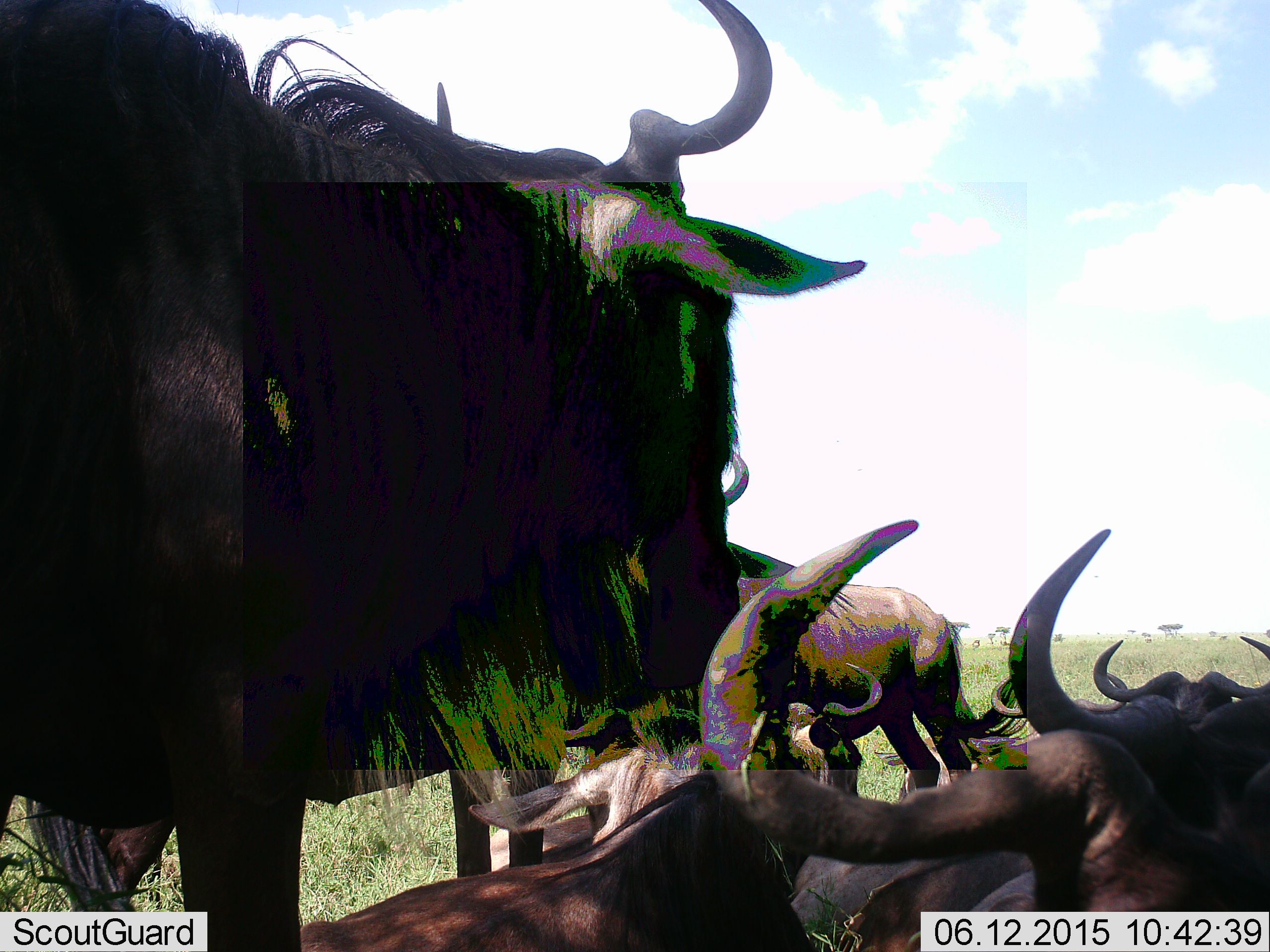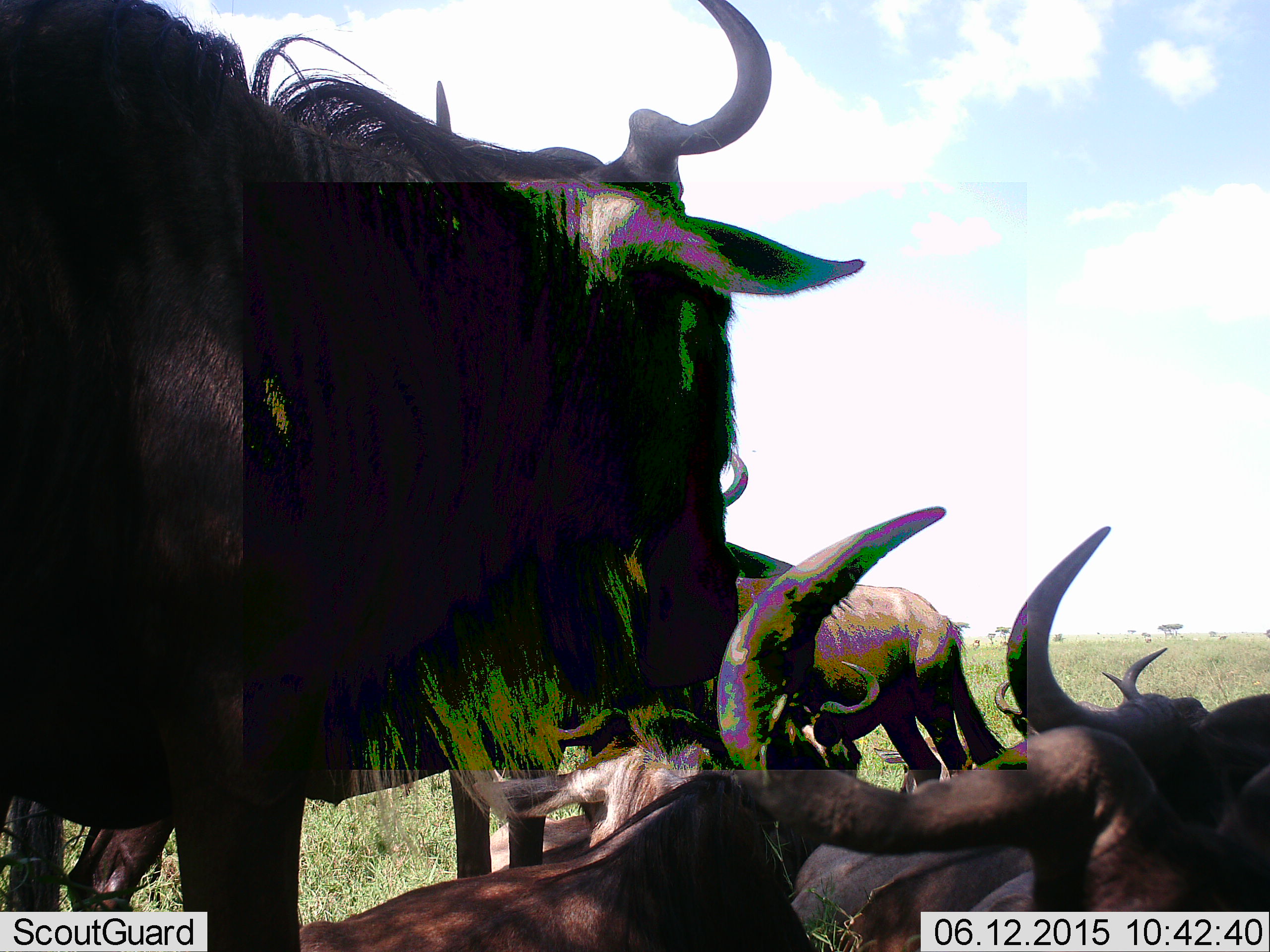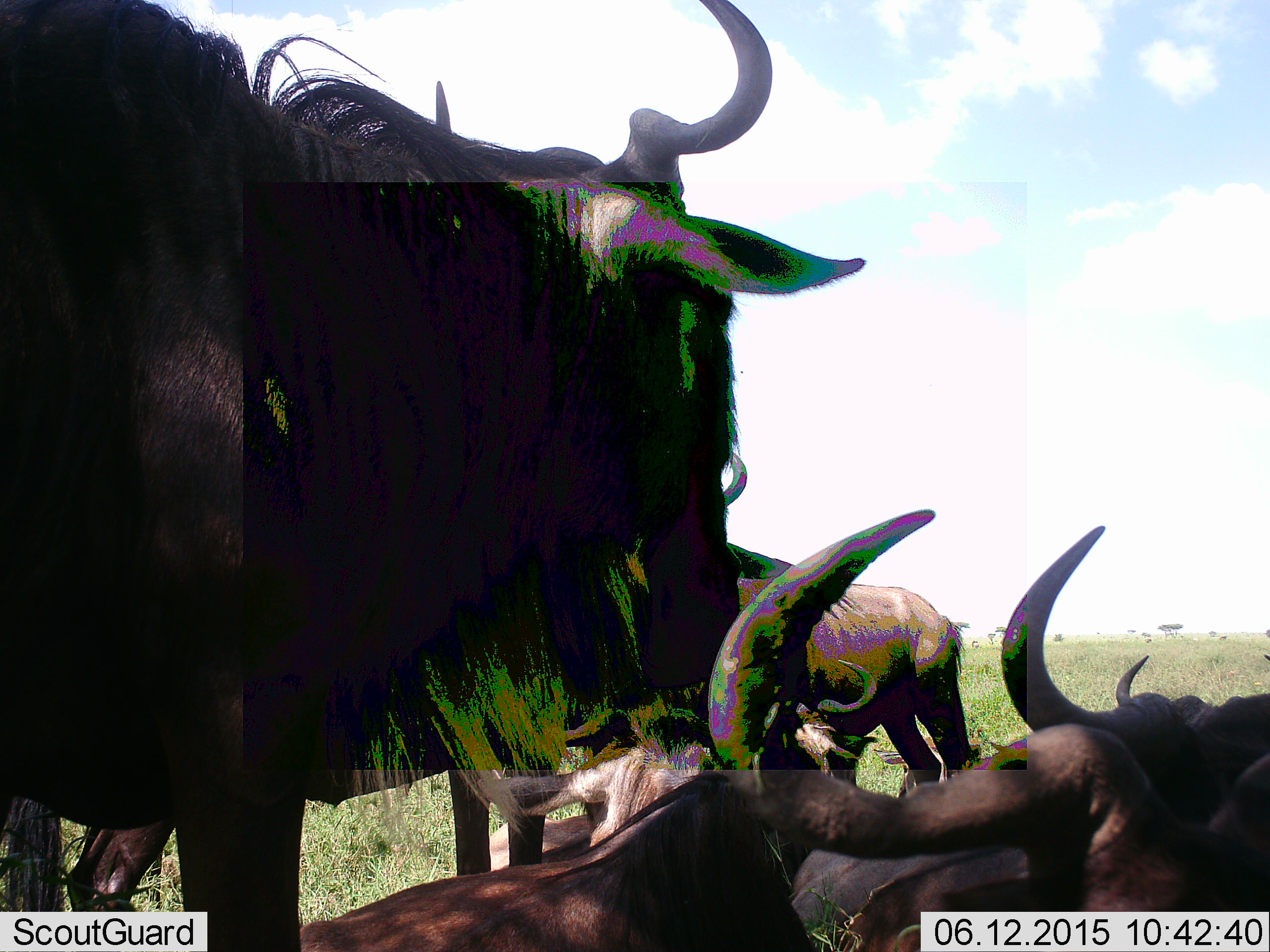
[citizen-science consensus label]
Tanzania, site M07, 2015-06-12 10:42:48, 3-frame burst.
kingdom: Animalia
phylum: Chordata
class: Mammalia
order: Artiodactyla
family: Bovidae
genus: Connochaetes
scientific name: Connochaetes taurinus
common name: blue wildebeest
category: wildebeest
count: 6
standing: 100%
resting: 90%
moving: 0%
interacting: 30%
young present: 0%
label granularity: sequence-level